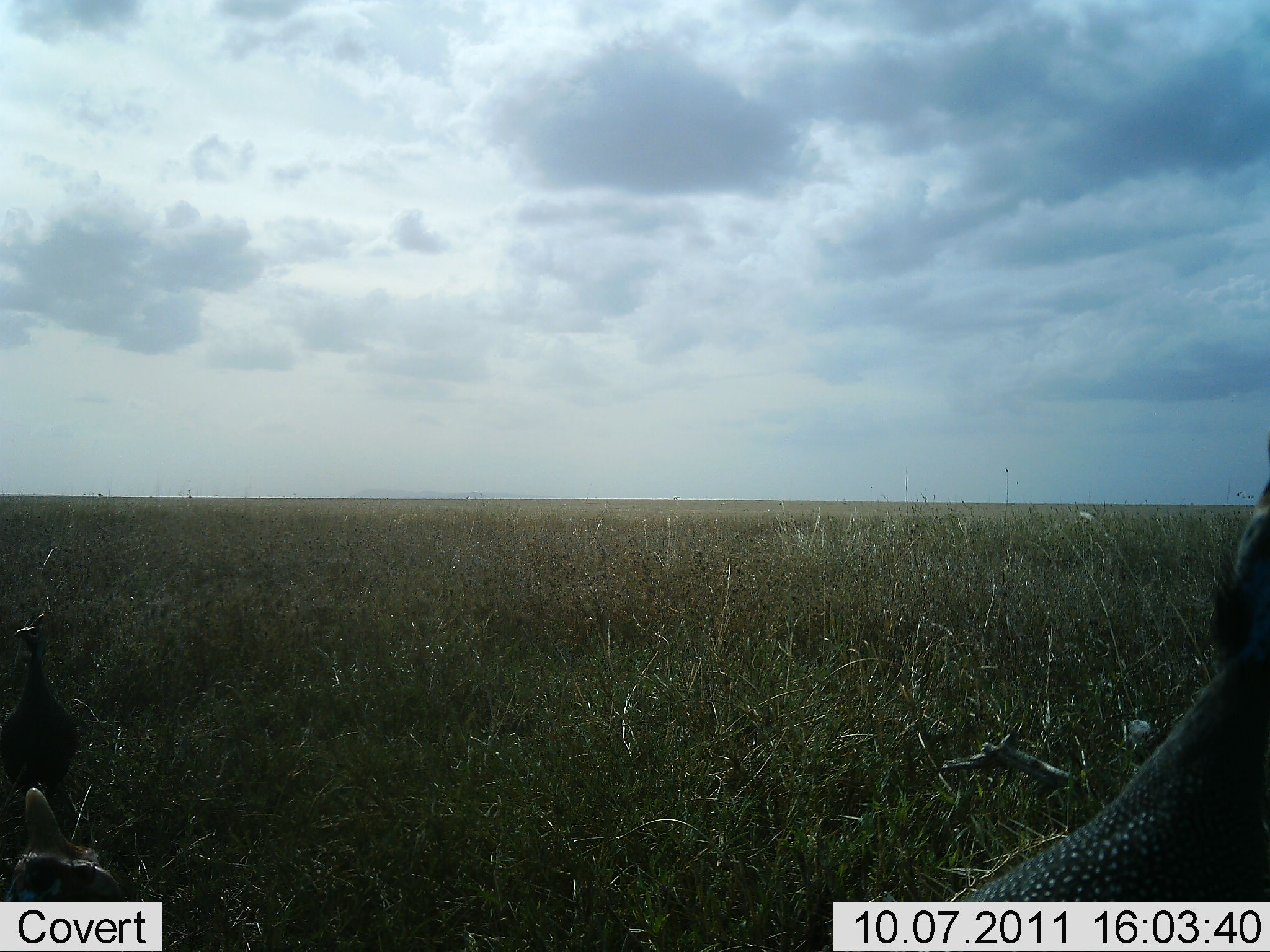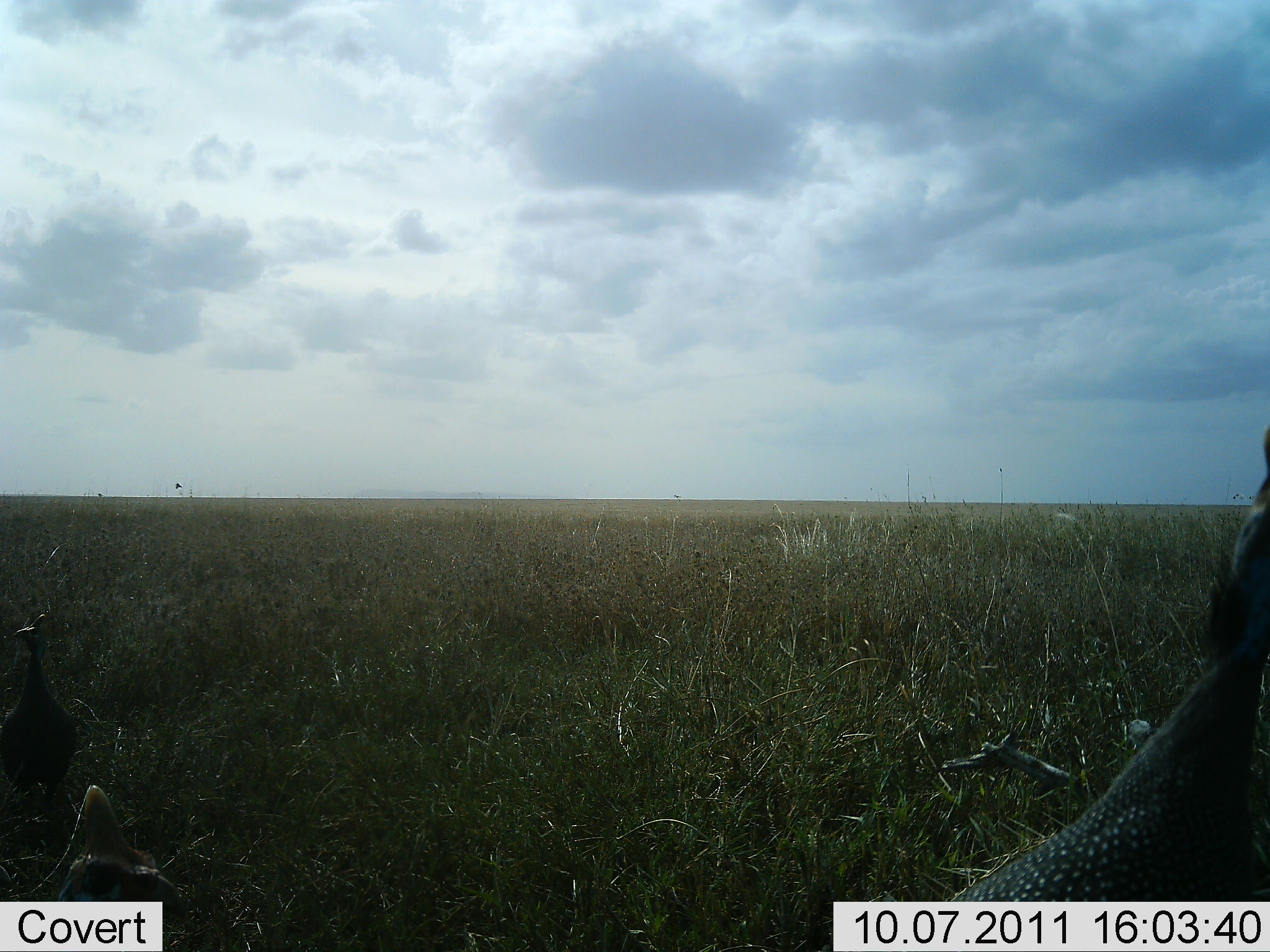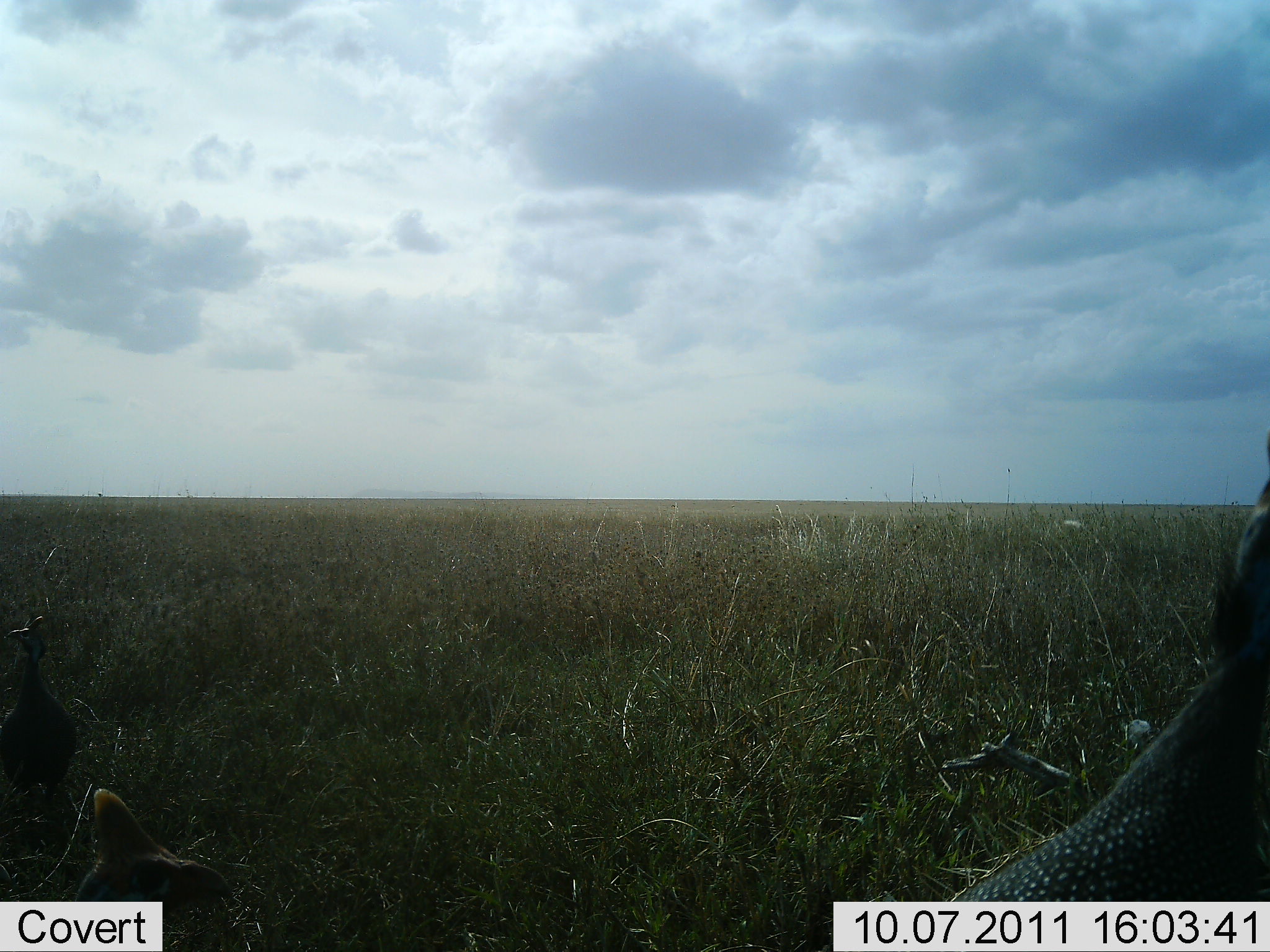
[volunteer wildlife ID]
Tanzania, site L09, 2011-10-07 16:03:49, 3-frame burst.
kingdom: Animalia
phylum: Chordata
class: Aves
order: Galliformes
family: Numididae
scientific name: Numididae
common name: guinea fowl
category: guineafowl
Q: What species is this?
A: Guineafowl (guinea fowl) (Numididae).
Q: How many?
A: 3.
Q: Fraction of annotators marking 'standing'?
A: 91%.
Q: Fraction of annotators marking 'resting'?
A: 9%.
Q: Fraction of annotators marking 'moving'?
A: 18%.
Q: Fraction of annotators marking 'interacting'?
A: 0%.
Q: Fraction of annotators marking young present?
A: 0%.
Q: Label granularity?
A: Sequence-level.